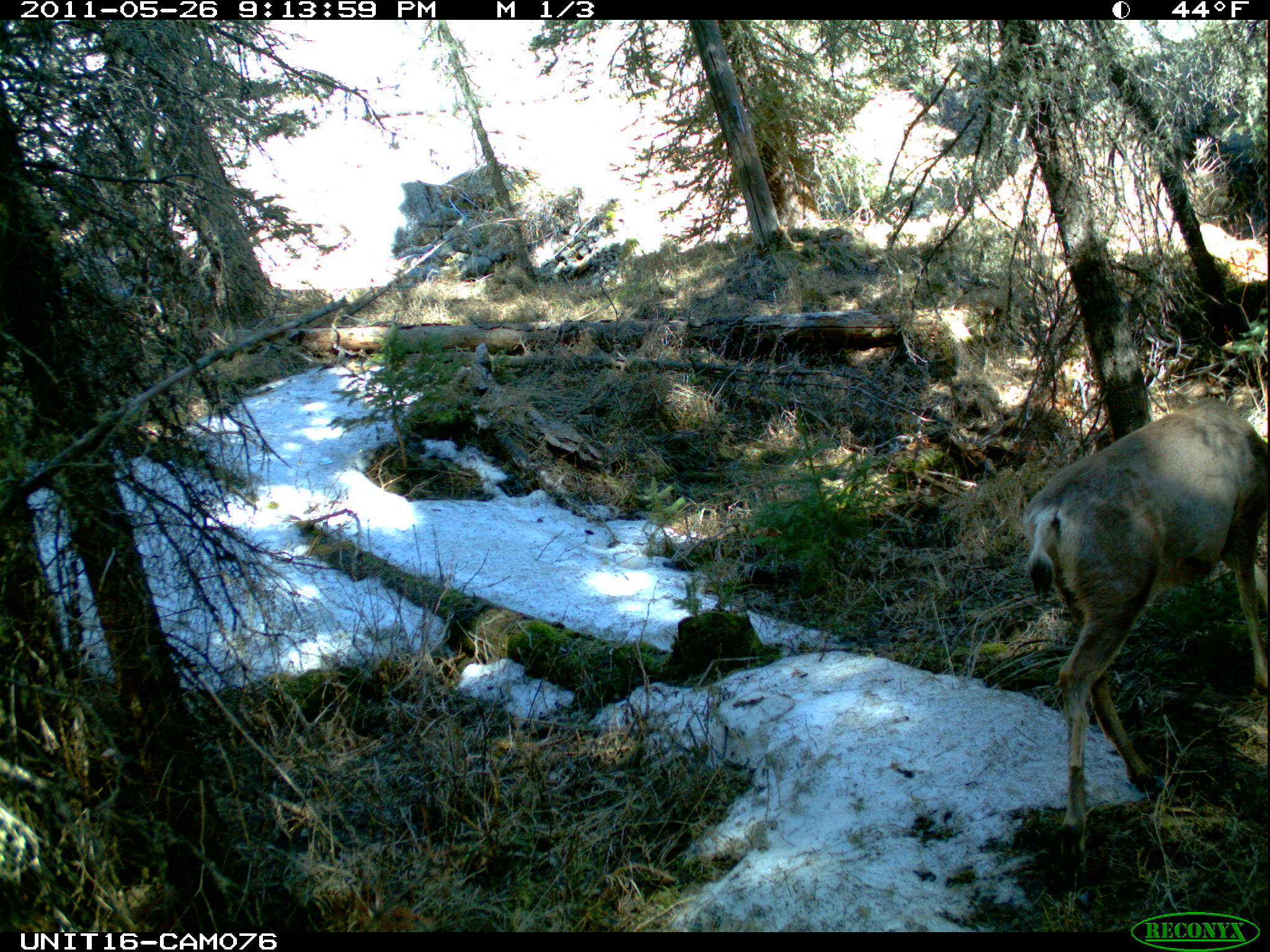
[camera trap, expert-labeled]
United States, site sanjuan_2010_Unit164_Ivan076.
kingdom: Animalia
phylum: Chordata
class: Mammalia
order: Artiodactyla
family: Cervidae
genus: Odocoileus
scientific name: Odocoileus hemionus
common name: mule deer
Odocoileus hemionus (mule deer).